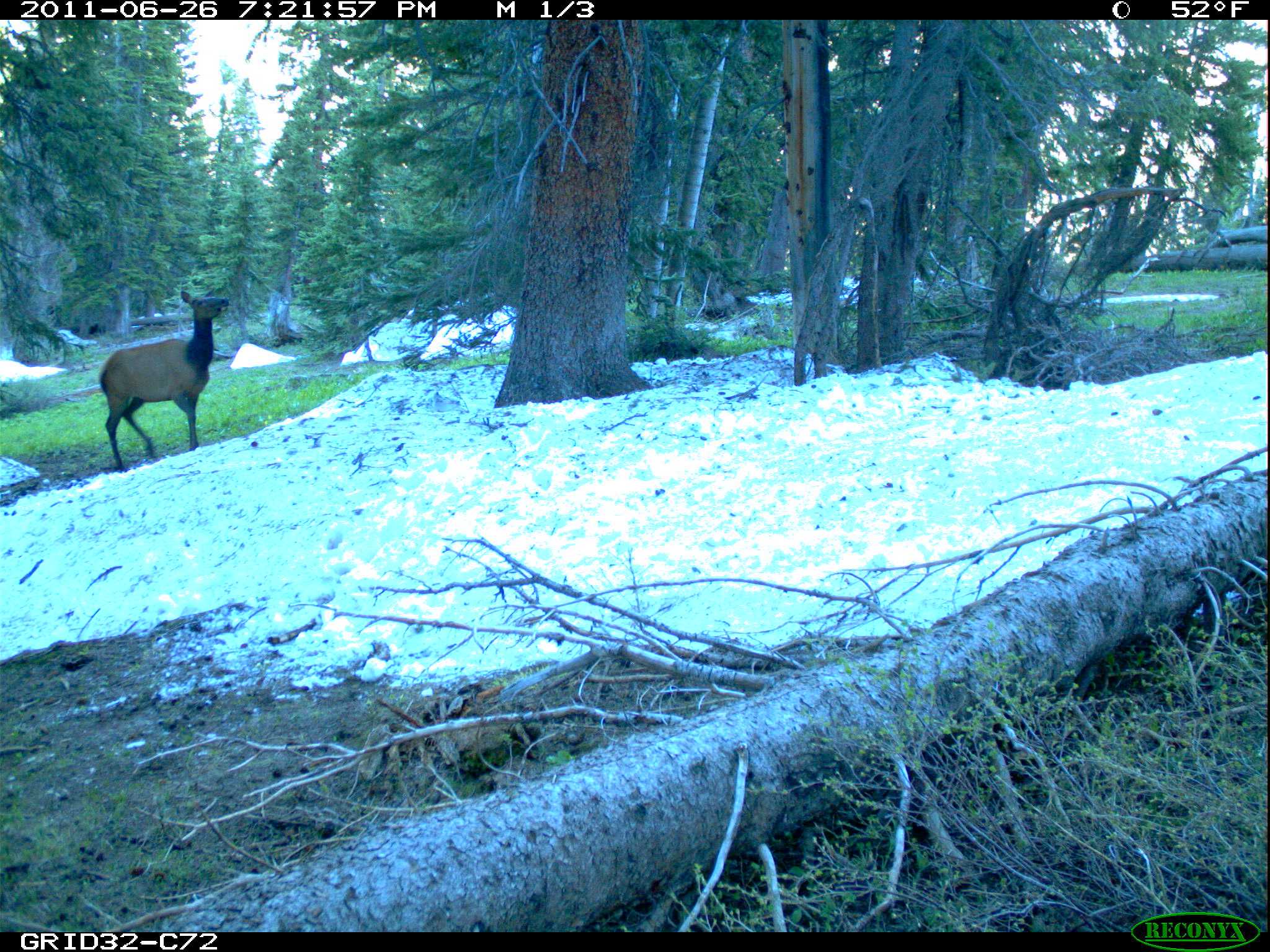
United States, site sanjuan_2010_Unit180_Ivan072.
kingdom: Animalia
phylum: Chordata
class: Mammalia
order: Artiodactyla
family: Cervidae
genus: Cervus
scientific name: Cervus elaphus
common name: red deer